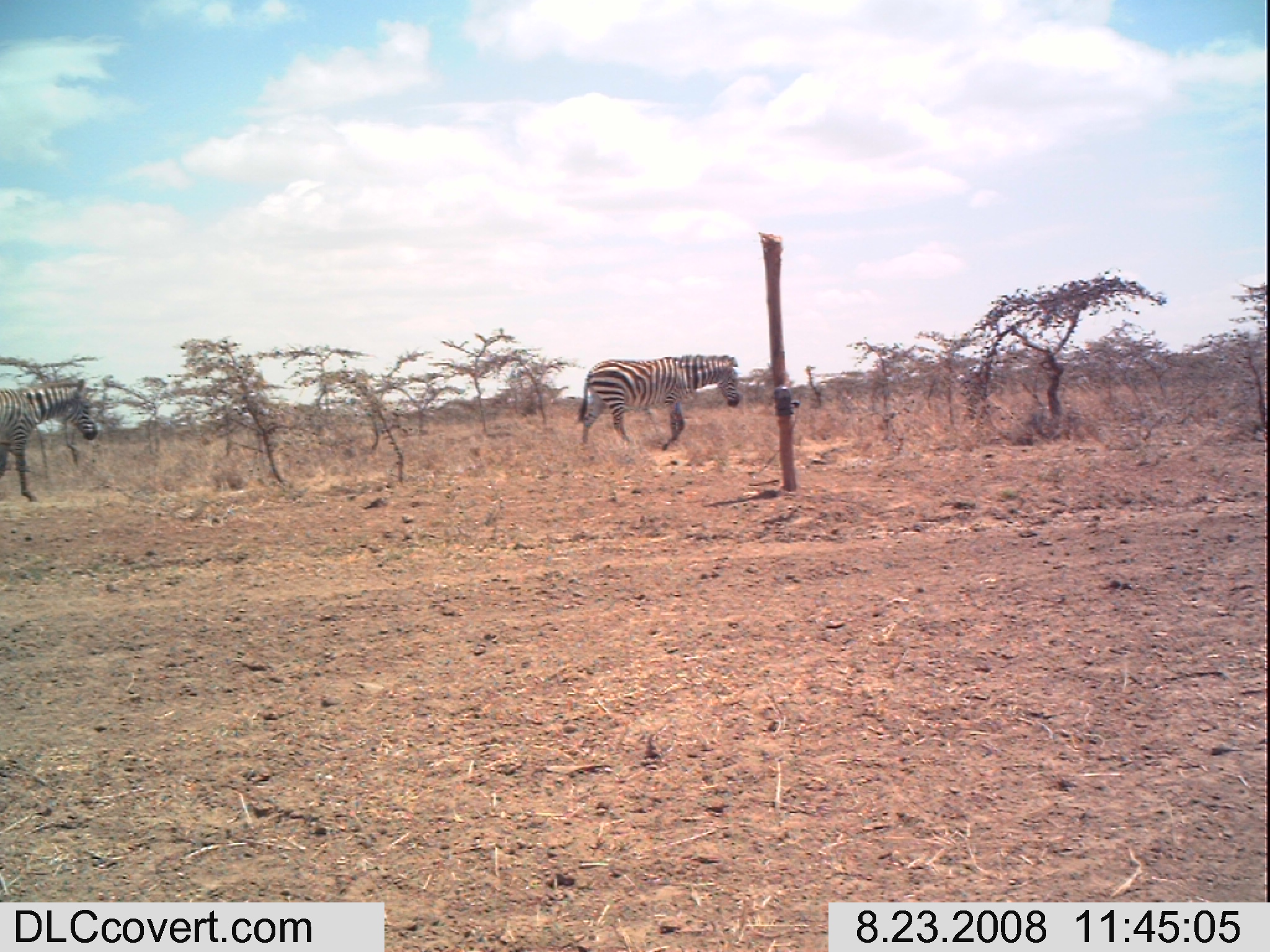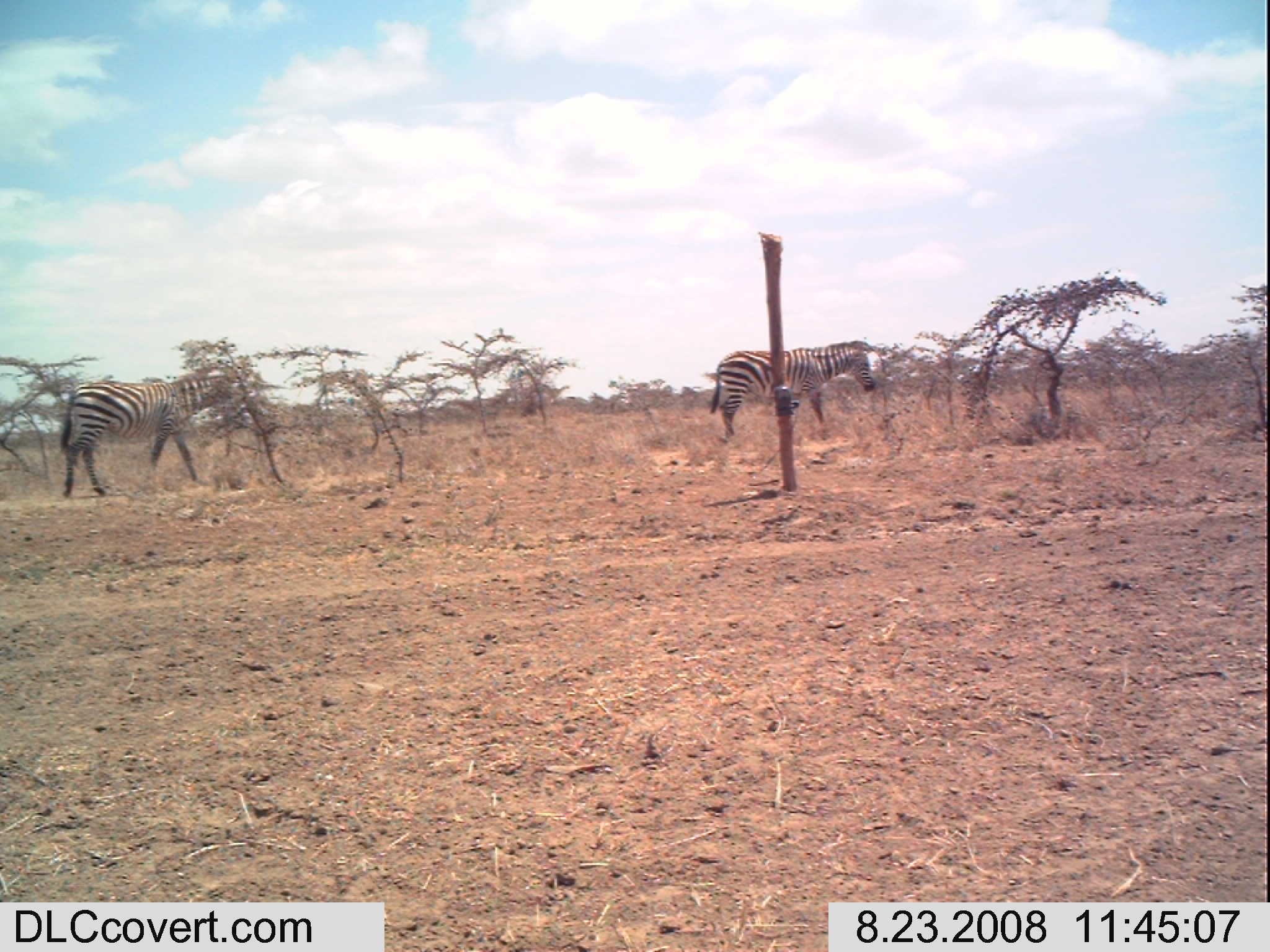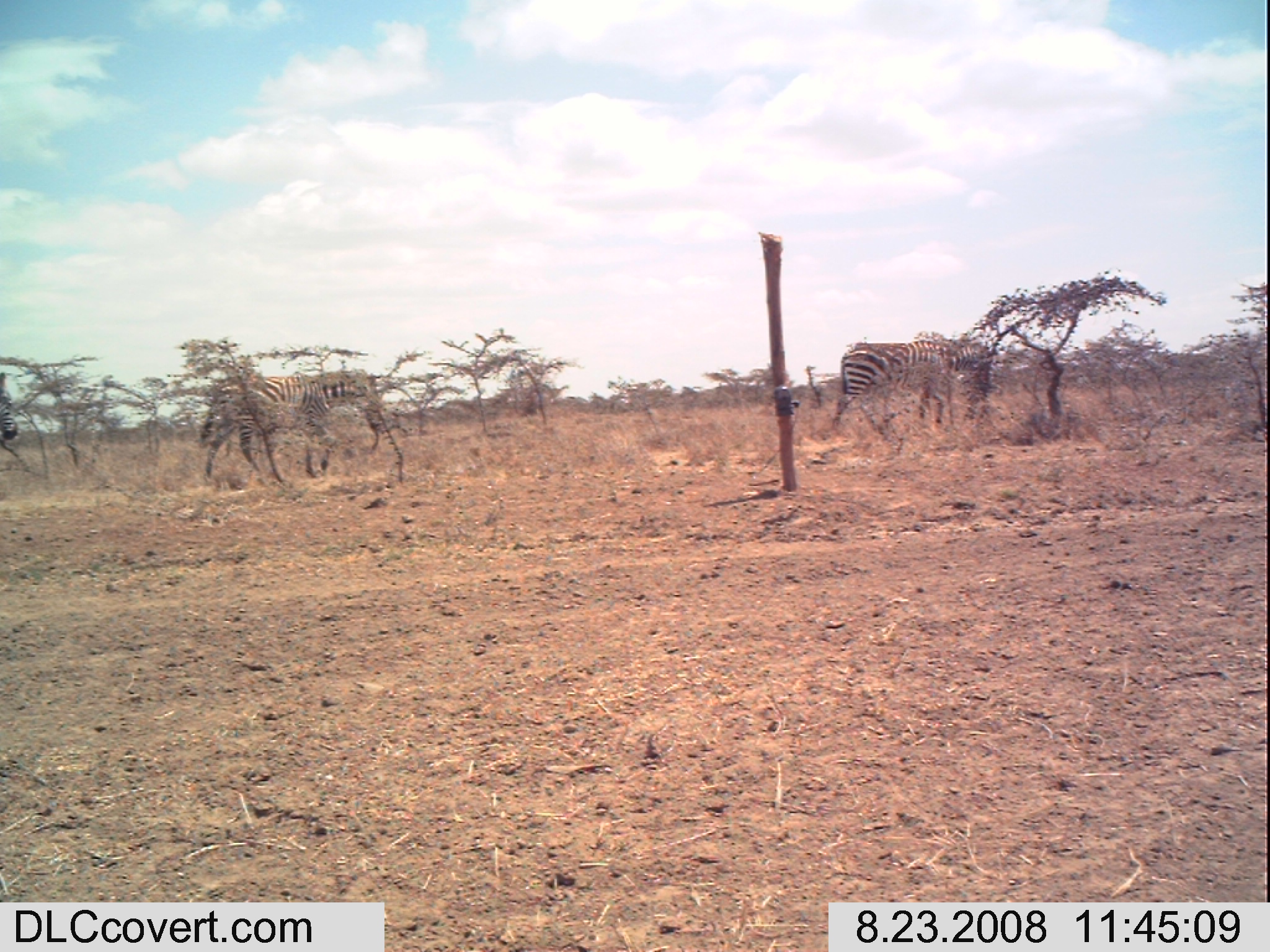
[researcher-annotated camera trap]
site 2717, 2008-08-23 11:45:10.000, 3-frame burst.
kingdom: Animalia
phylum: Chordata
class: Mammalia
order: Perissodactyla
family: Equidae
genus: Equus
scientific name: Equus quagga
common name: plains zebra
Equus quagga (plains zebra), count 2.